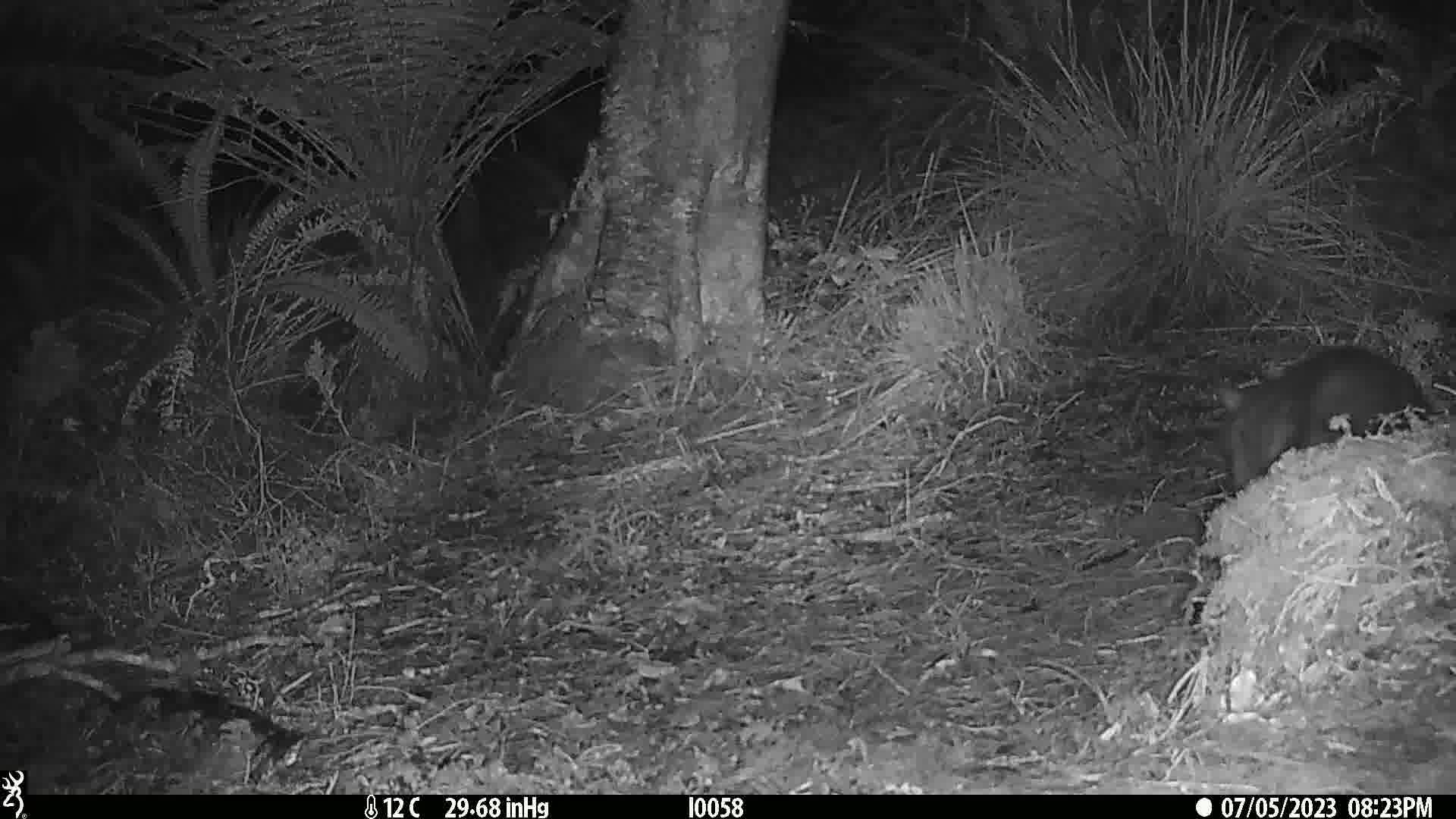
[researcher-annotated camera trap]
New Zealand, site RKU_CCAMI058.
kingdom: Animalia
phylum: Chordata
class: Mammalia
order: Diprotodontia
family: Phalangeridae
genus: Trichosurus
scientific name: Trichosurus vulpecula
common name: common brushtail possum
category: possum